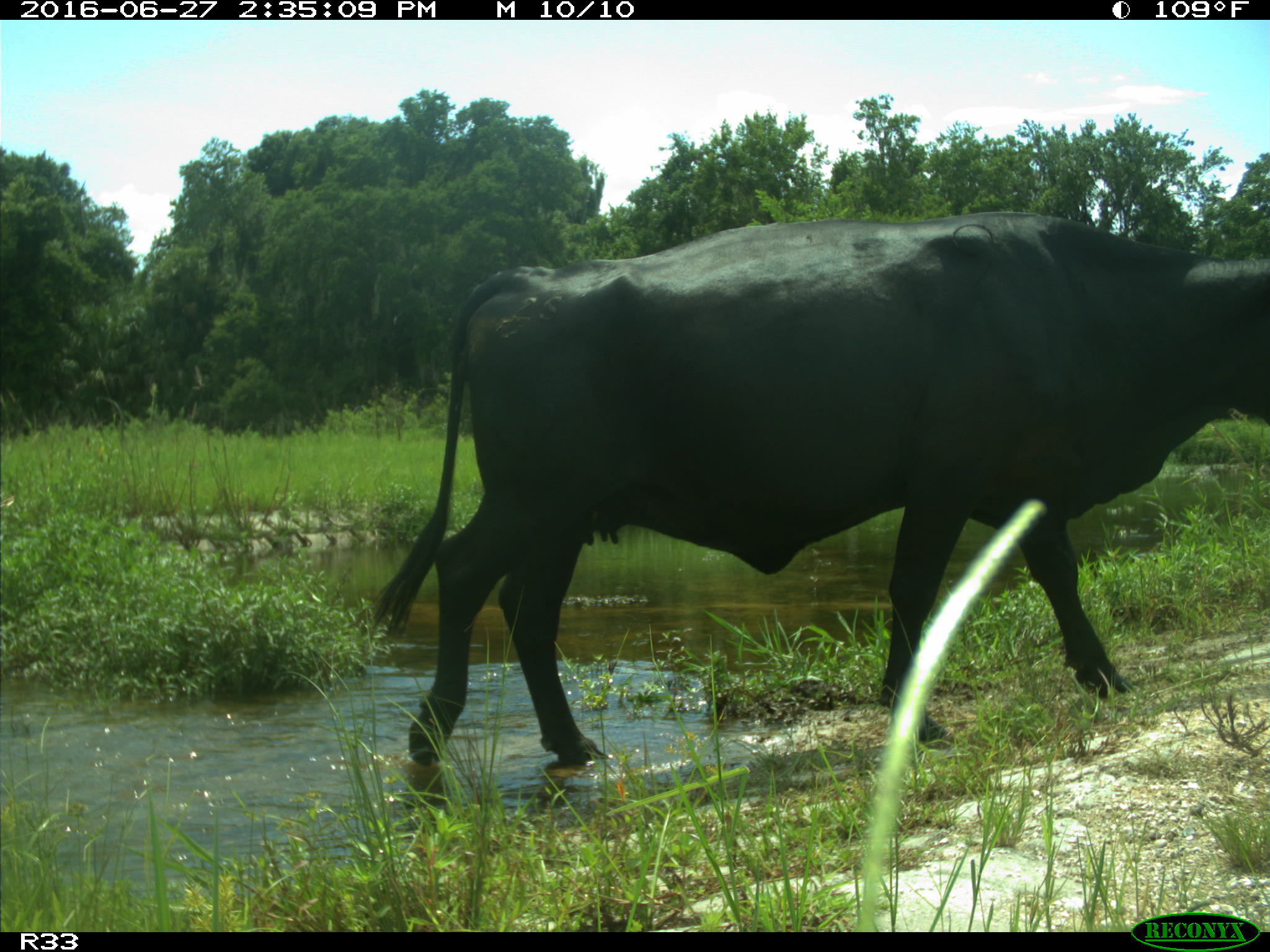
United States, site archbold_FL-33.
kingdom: Animalia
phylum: Chordata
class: Mammalia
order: Artiodactyla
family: Bovidae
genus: Bos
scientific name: Bos taurus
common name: domestic cow